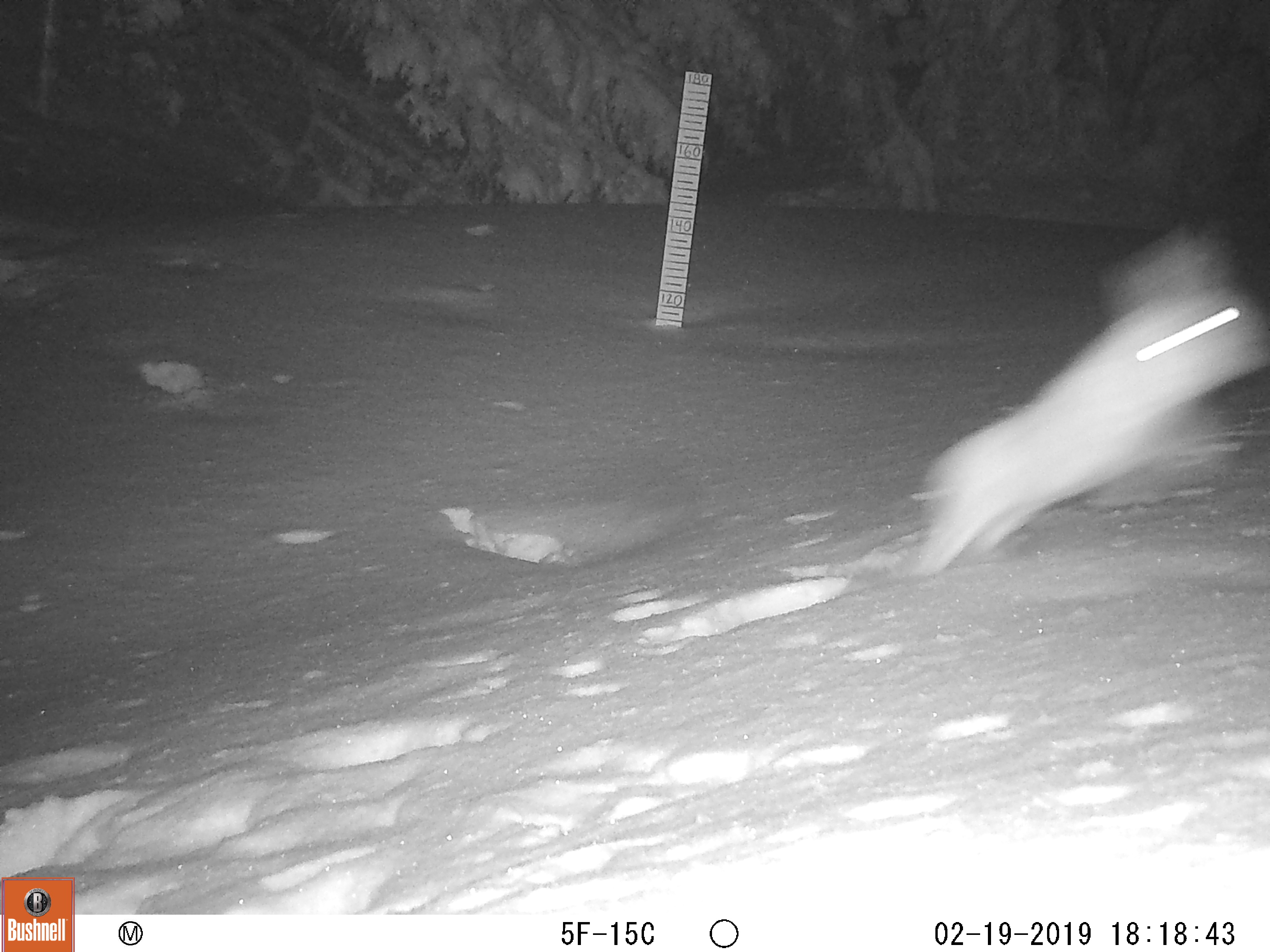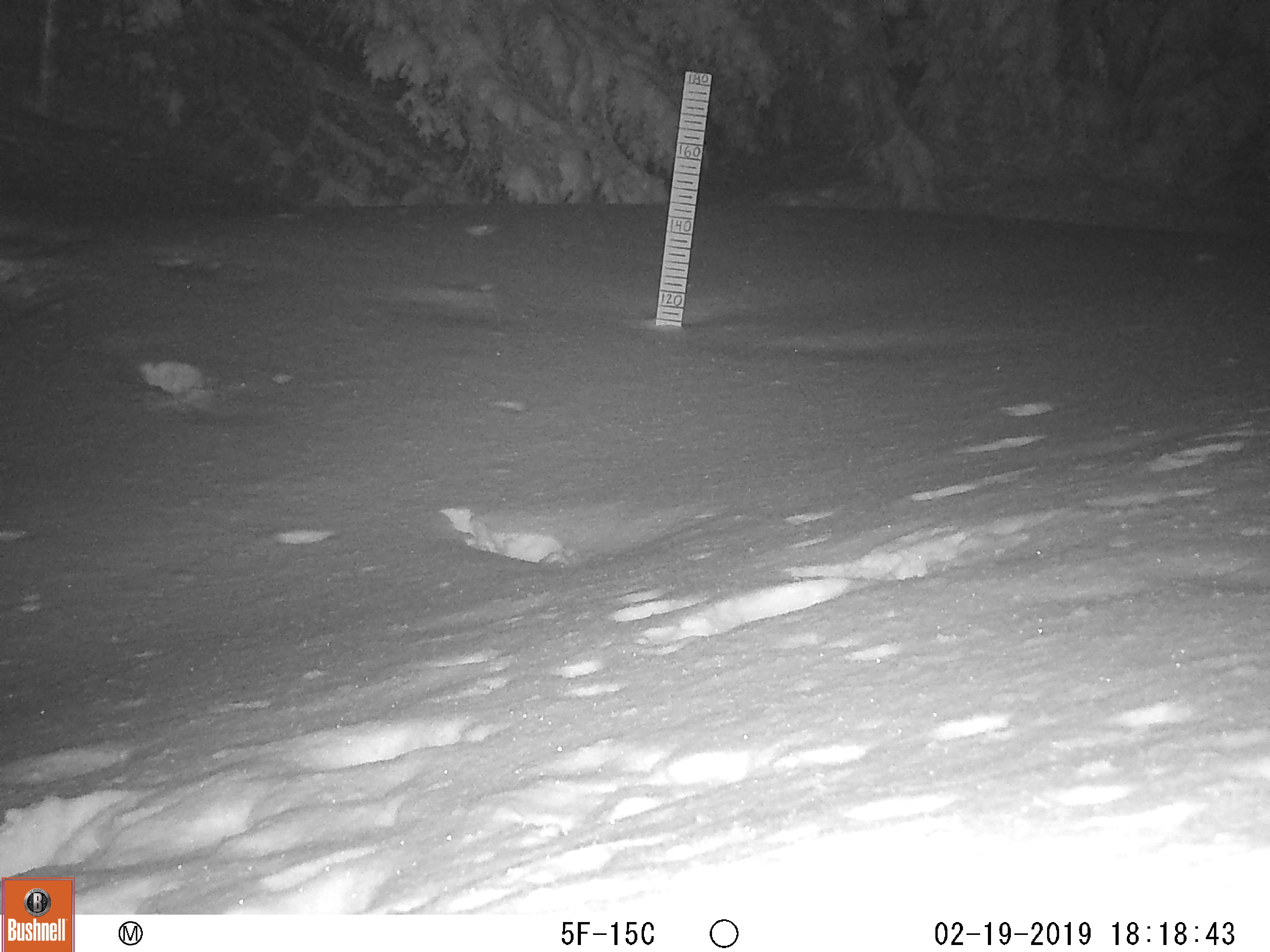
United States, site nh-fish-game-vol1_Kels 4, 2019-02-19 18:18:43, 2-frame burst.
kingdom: Animalia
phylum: Chordata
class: Mammalia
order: Lagomorpha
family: Leporidae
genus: Lepus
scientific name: Lepus americanus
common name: snowshoe hare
Snowshoe hare (Lepus americanus).